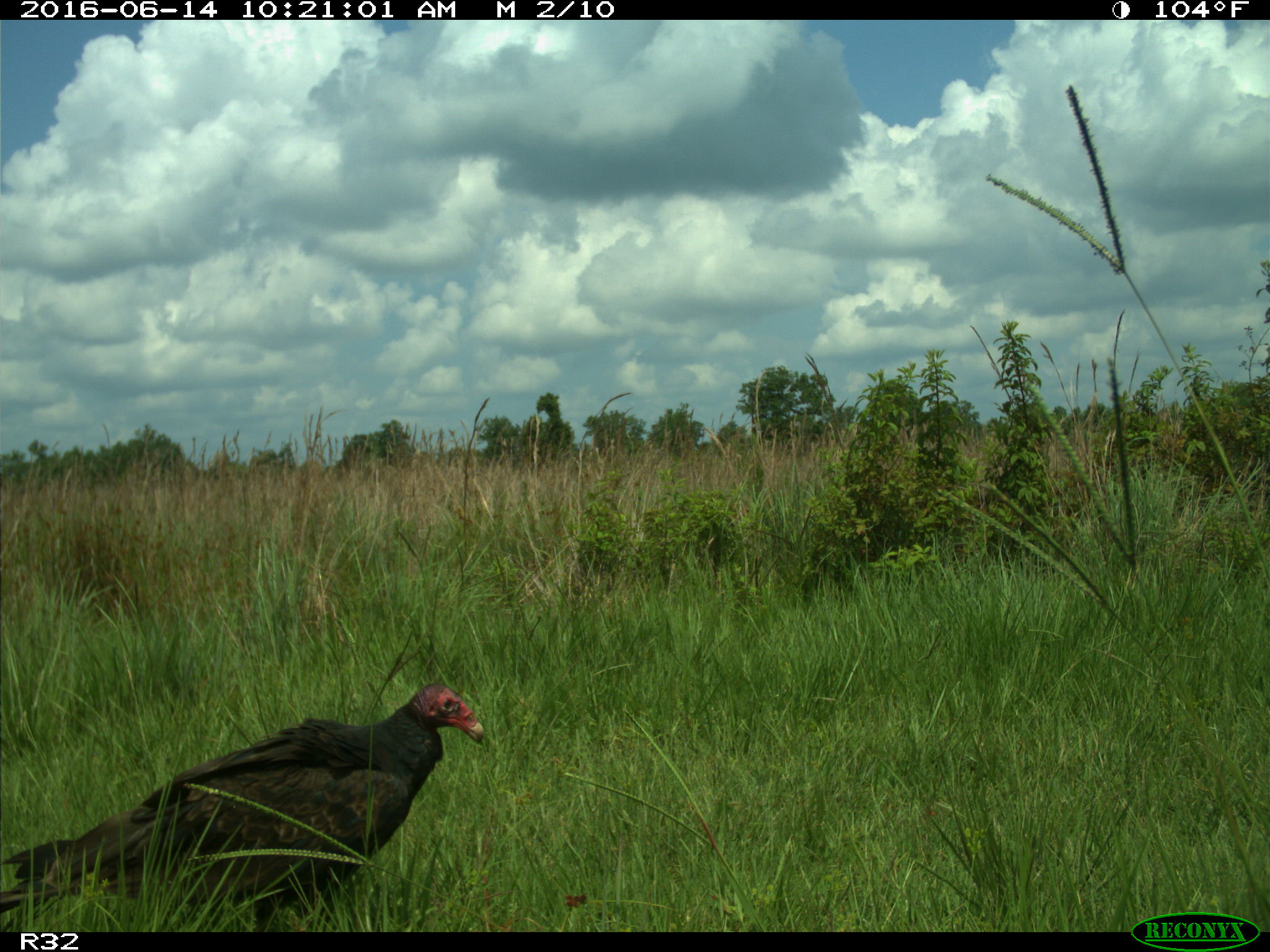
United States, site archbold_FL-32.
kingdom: Animalia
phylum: Chordata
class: Aves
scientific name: Aves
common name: birds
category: unidentified bird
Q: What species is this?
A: Unidentified bird (birds) (Aves).